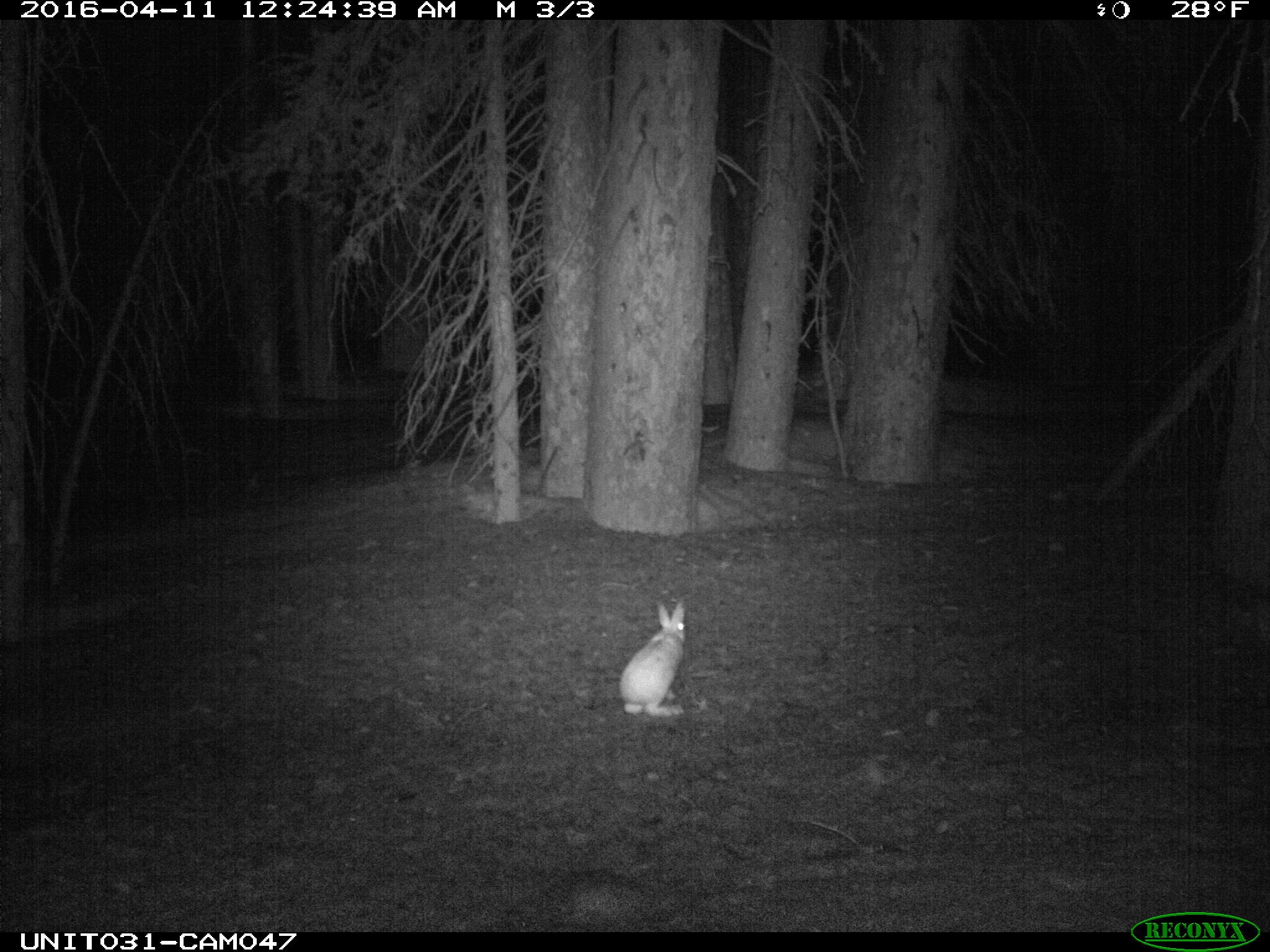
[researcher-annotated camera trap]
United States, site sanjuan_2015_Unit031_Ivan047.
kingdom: Animalia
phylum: Chordata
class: Mammalia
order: Lagomorpha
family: Leporidae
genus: Lepus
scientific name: Lepus americanus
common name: snowshoe hare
Lepus americanus (snowshoe hare).